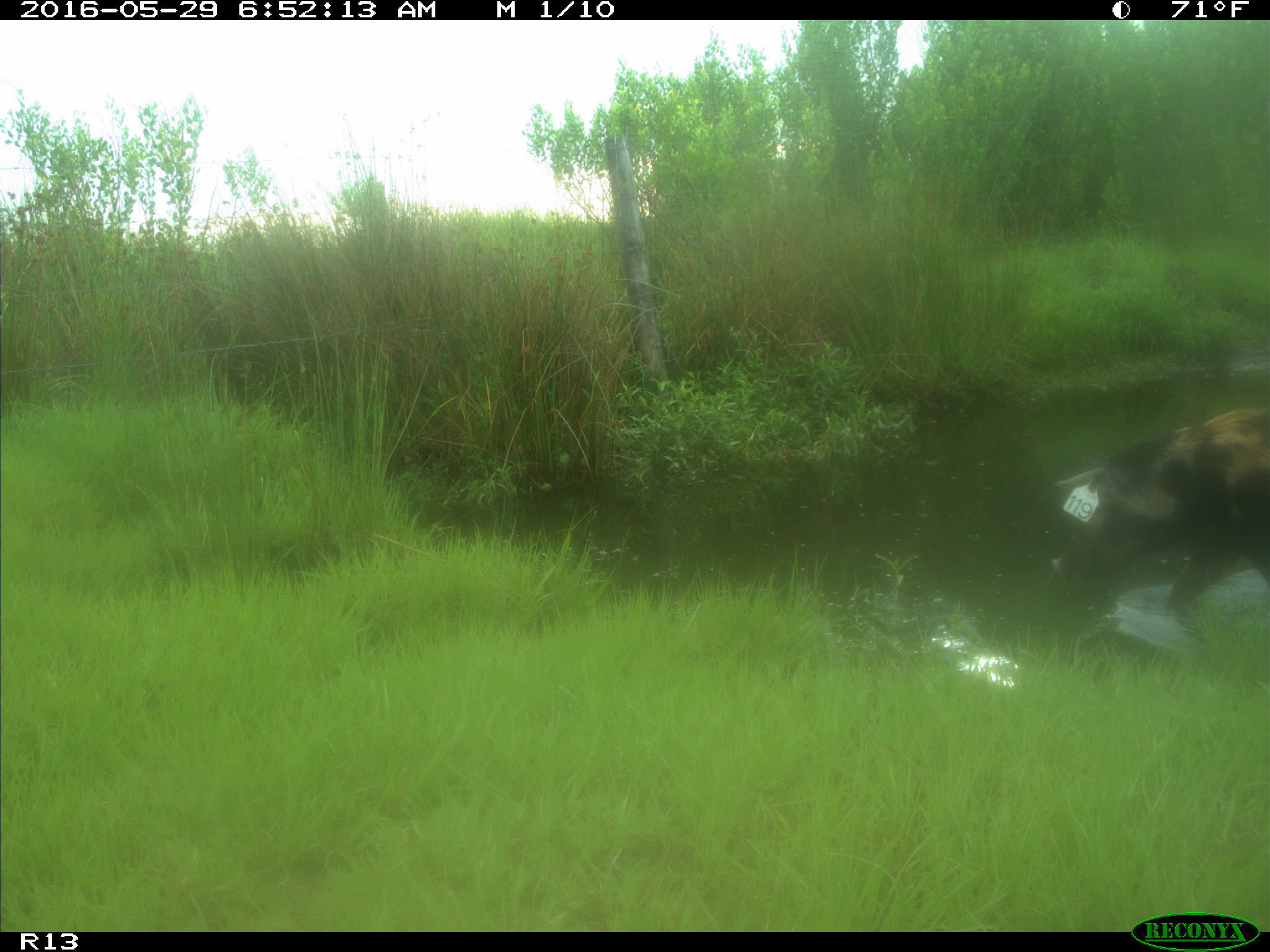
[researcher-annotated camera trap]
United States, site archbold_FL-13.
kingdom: Animalia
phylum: Chordata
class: Mammalia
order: Artiodactyla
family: Suidae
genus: Sus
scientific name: Sus scrofa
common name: wild boar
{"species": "Sus scrofa (wild boar)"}